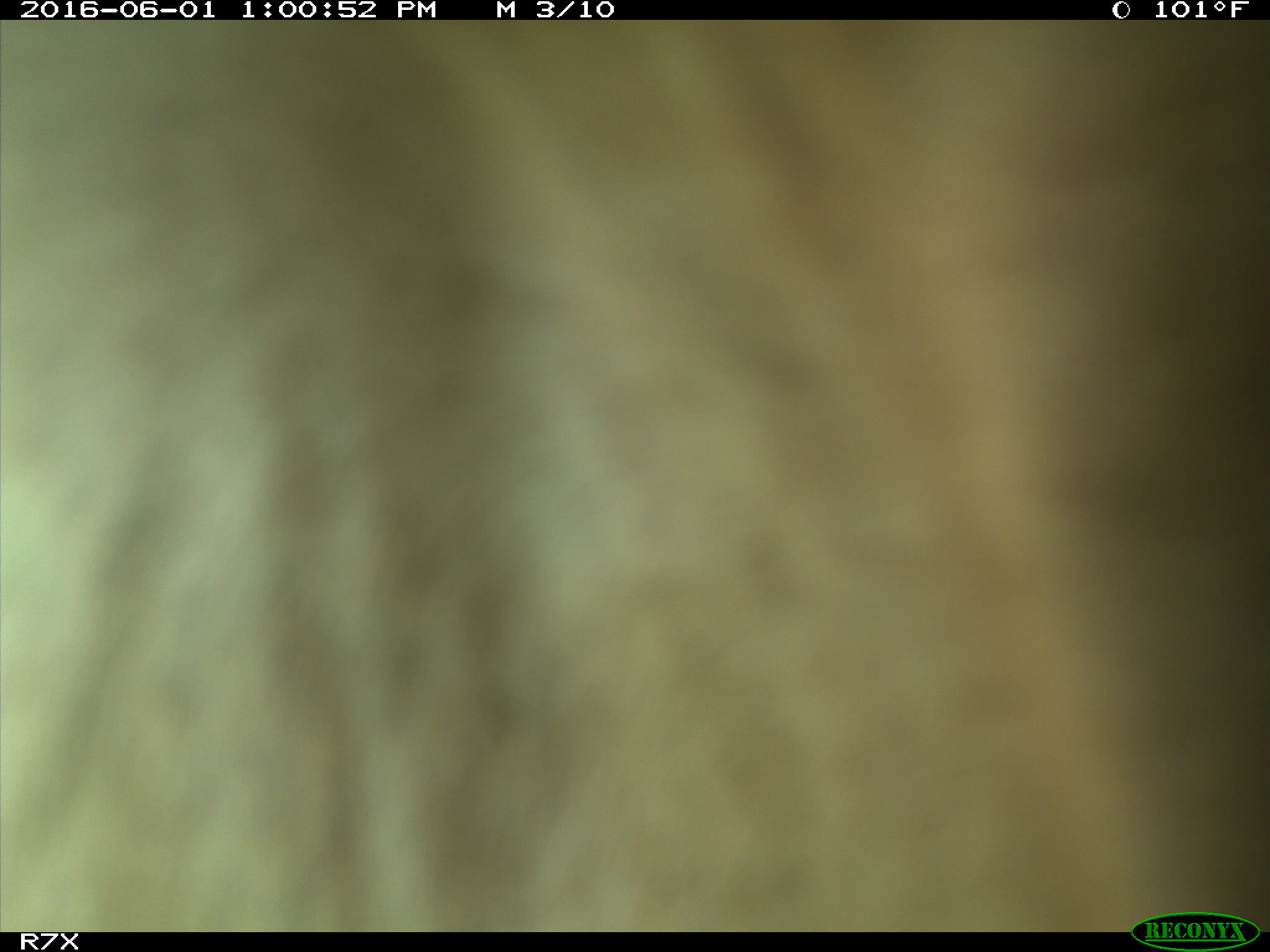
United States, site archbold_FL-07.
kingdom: Animalia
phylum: Chordata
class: Mammalia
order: Artiodactyla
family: Bovidae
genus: Bos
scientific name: Bos taurus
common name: domestic cow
Bos taurus (domestic cow).